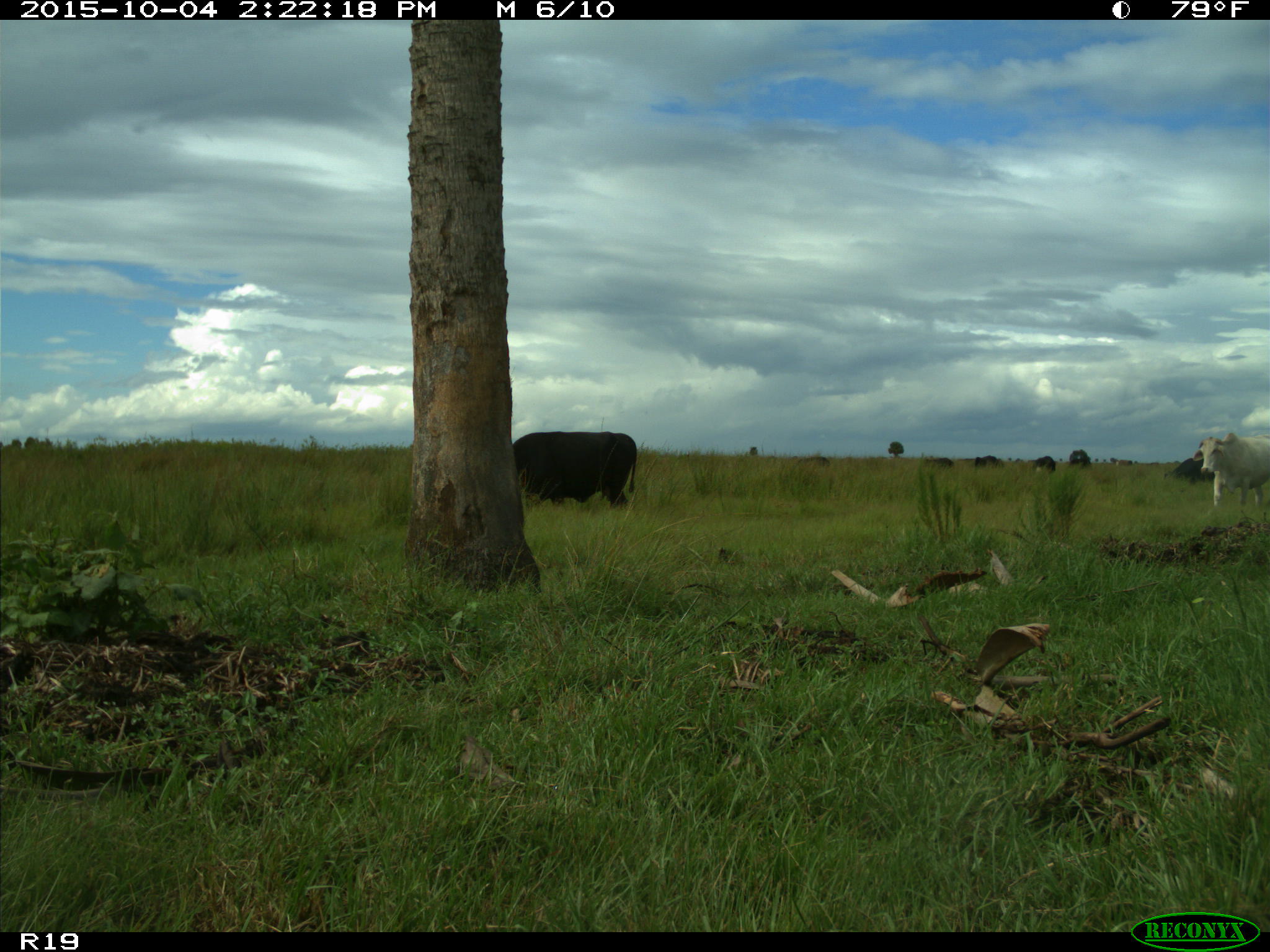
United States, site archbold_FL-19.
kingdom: Animalia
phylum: Chordata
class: Mammalia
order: Artiodactyla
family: Bovidae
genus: Bos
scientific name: Bos taurus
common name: domestic cow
Bos taurus (domestic cow).